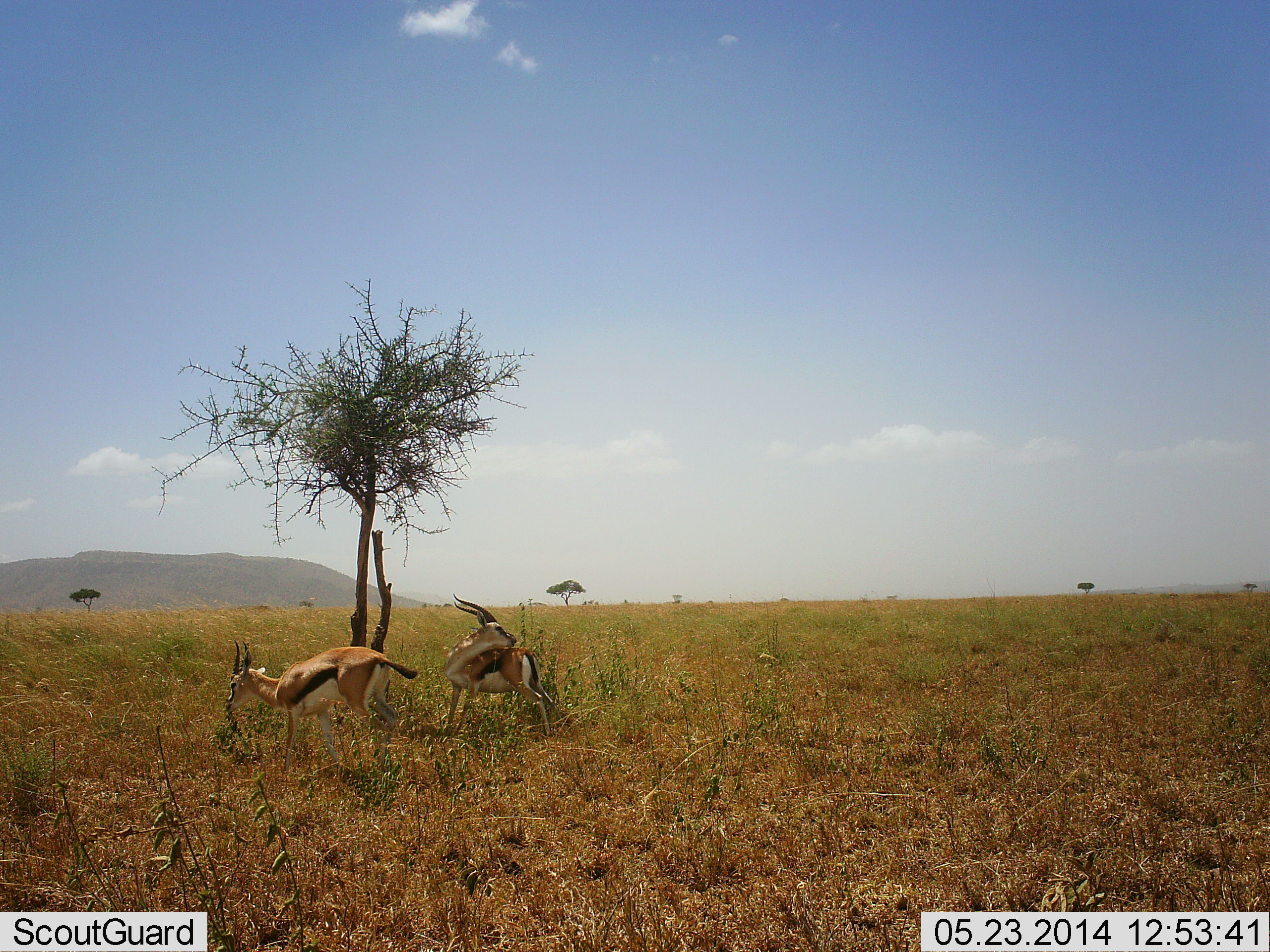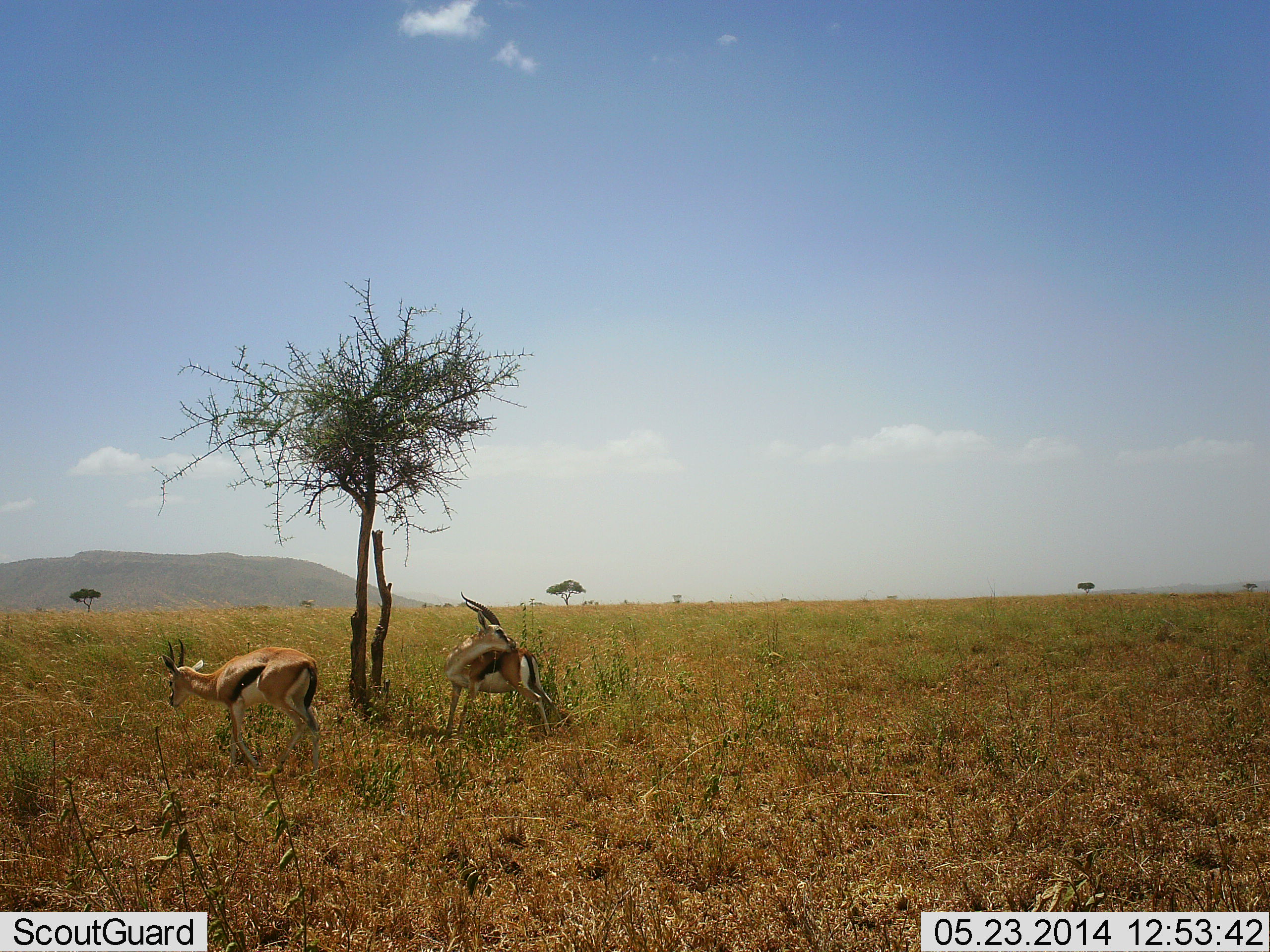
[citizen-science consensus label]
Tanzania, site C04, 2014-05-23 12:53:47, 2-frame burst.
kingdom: Animalia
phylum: Chordata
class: Mammalia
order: Artiodactyla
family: Bovidae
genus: Eudorcas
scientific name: Eudorcas thomsonii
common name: thomson's gazelle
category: gazellethomsons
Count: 2.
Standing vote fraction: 80%.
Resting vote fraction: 0%.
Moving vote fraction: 60%.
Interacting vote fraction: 10%.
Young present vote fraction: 0%.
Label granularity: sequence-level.